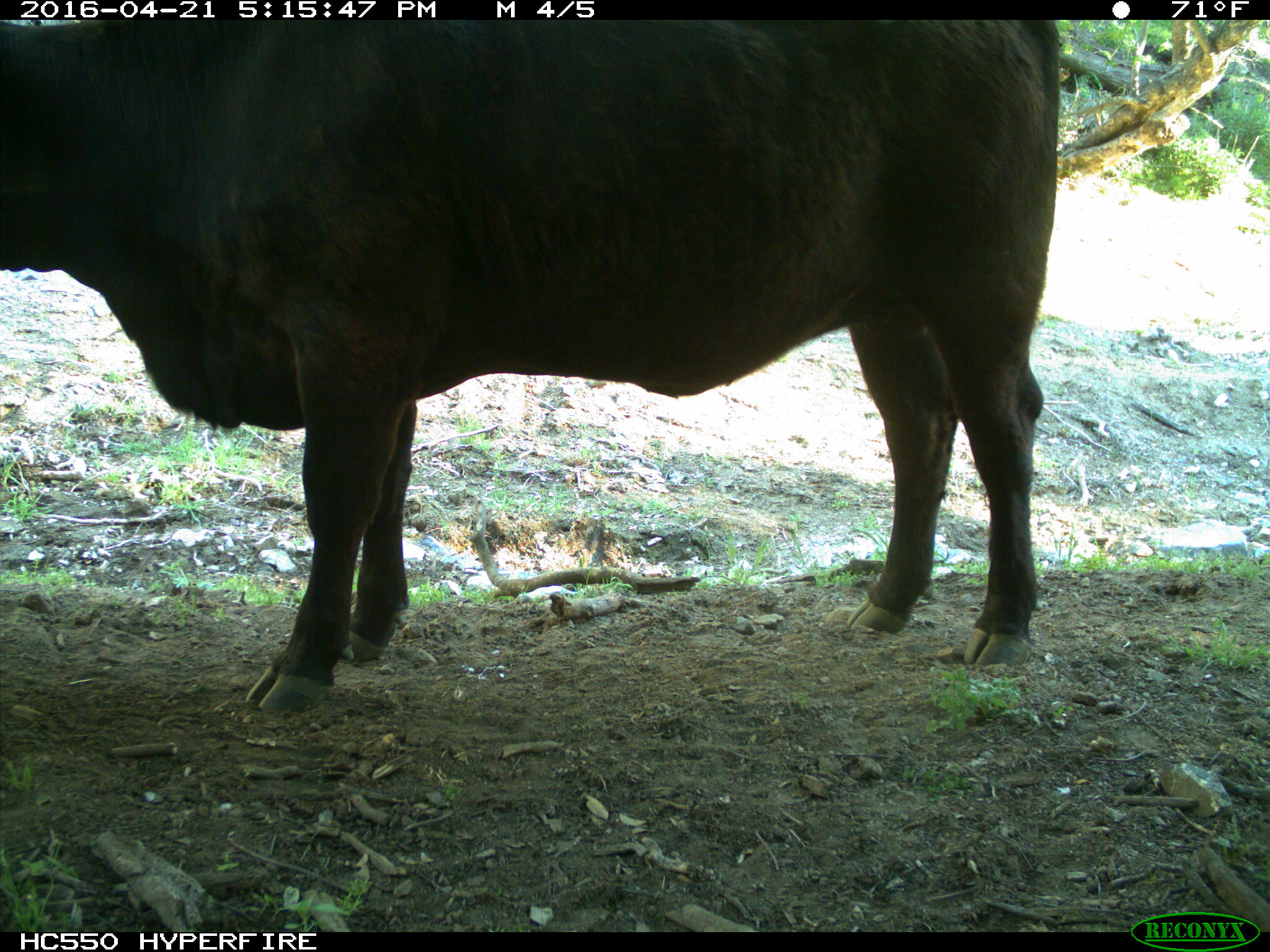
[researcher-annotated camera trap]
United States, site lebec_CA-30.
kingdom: Animalia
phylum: Chordata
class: Mammalia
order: Artiodactyla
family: Bovidae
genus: Bos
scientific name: Bos taurus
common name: domestic cow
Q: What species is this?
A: Bos taurus (domestic cow).